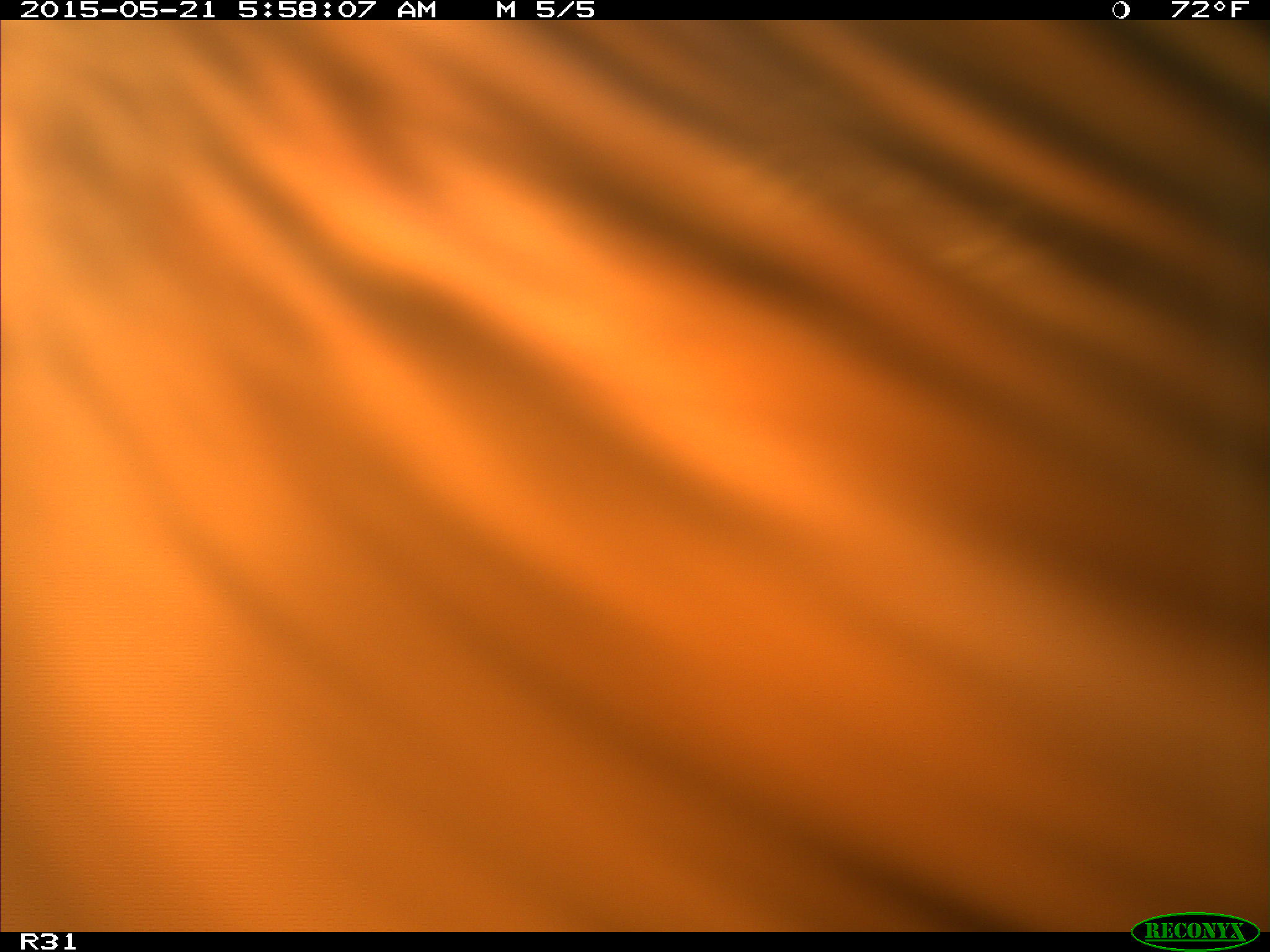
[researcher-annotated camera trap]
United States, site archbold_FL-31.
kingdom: Animalia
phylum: Chordata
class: Mammalia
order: Artiodactyla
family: Bovidae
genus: Bos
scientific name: Bos taurus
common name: domestic cow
Bos taurus (domestic cow).